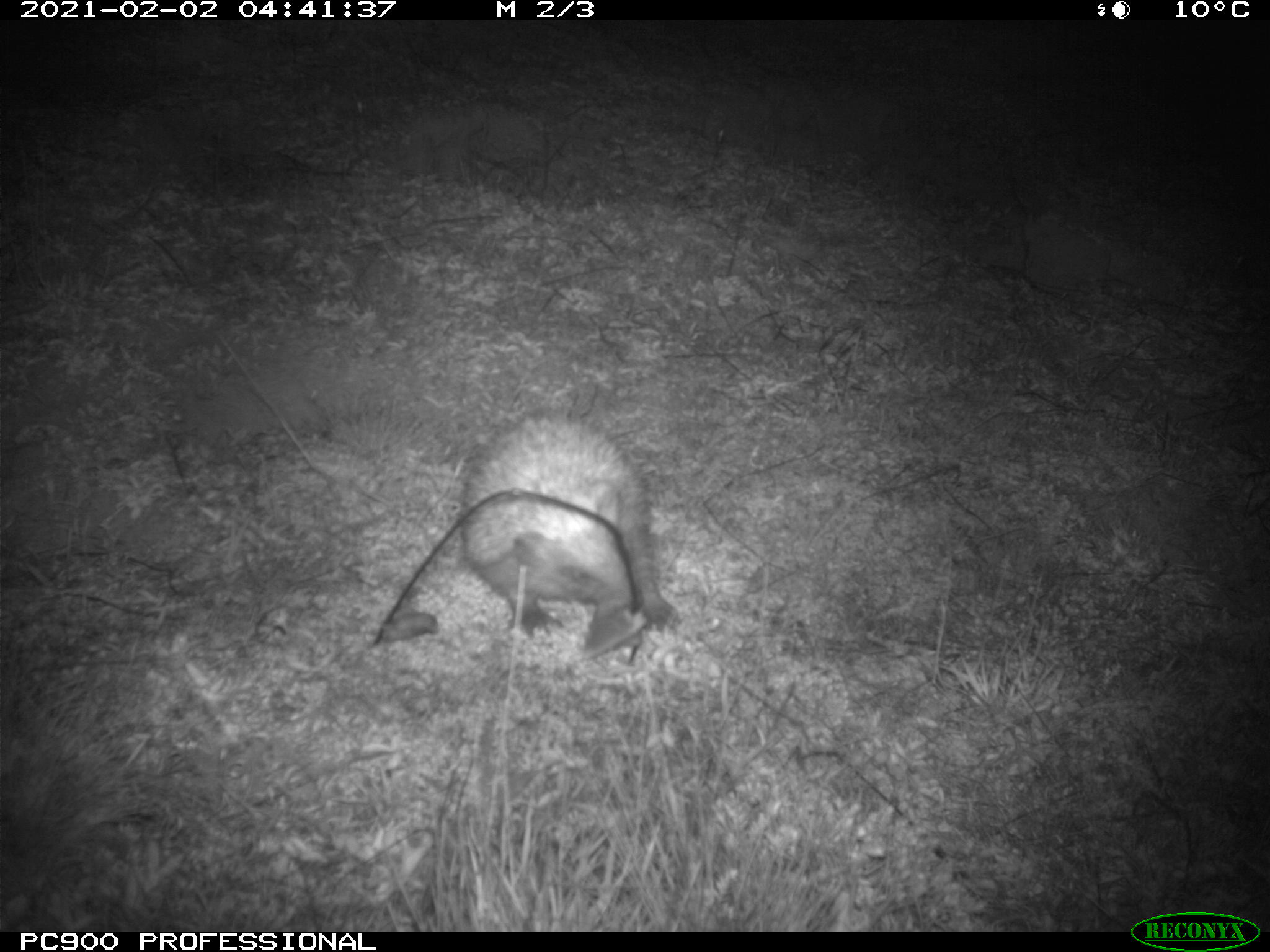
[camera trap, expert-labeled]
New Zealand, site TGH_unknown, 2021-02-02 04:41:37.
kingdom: Animalia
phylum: Chordata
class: Mammalia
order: Eulipotyphla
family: Erinaceidae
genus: Erinaceus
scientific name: Erinaceus europaeus europaeus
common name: european hedgehog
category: hedgehog